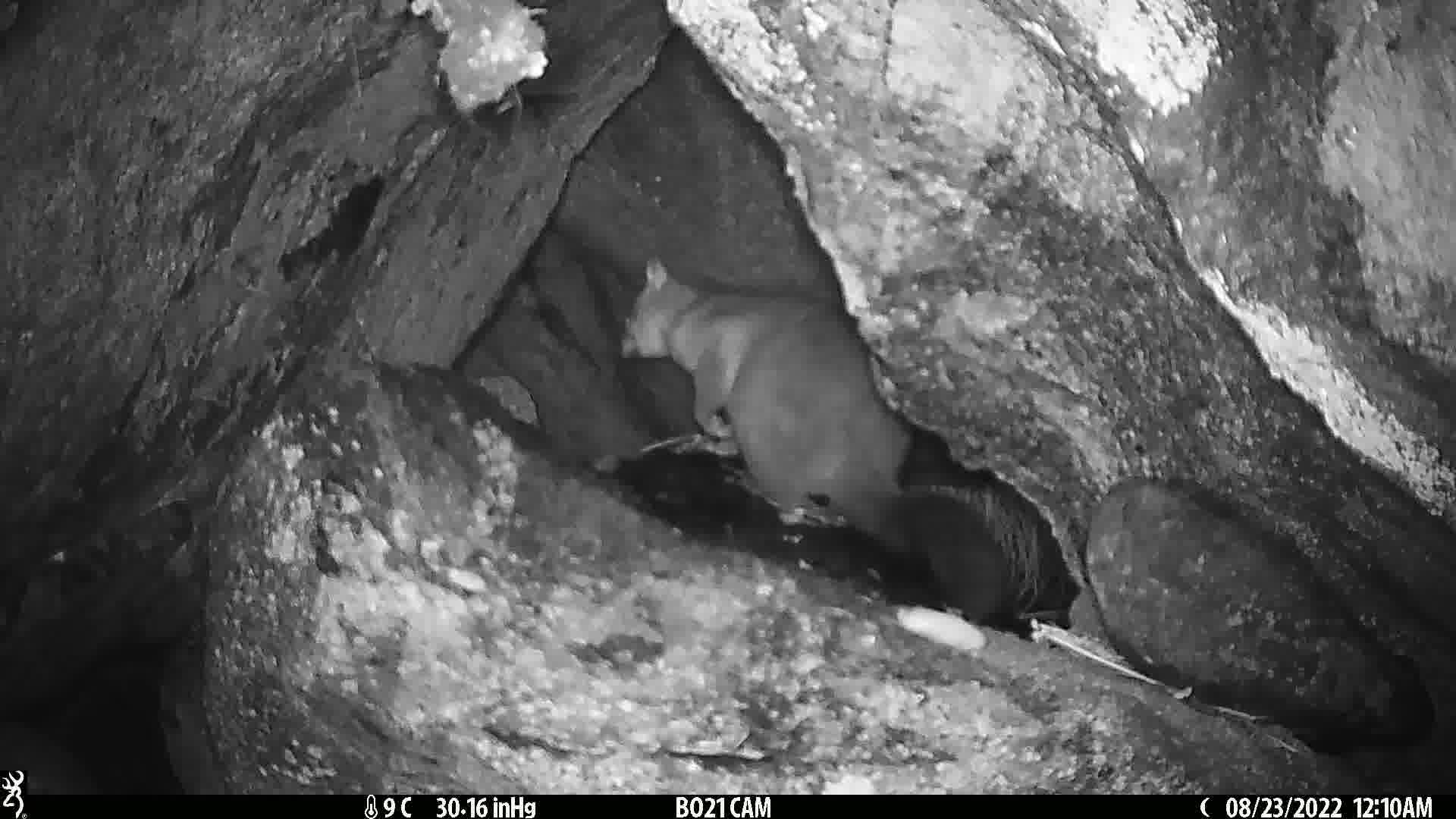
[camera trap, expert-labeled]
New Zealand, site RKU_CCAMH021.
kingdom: Animalia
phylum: Chordata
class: Mammalia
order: Diprotodontia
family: Phalangeridae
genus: Trichosurus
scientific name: Trichosurus vulpecula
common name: common brushtail possum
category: possum